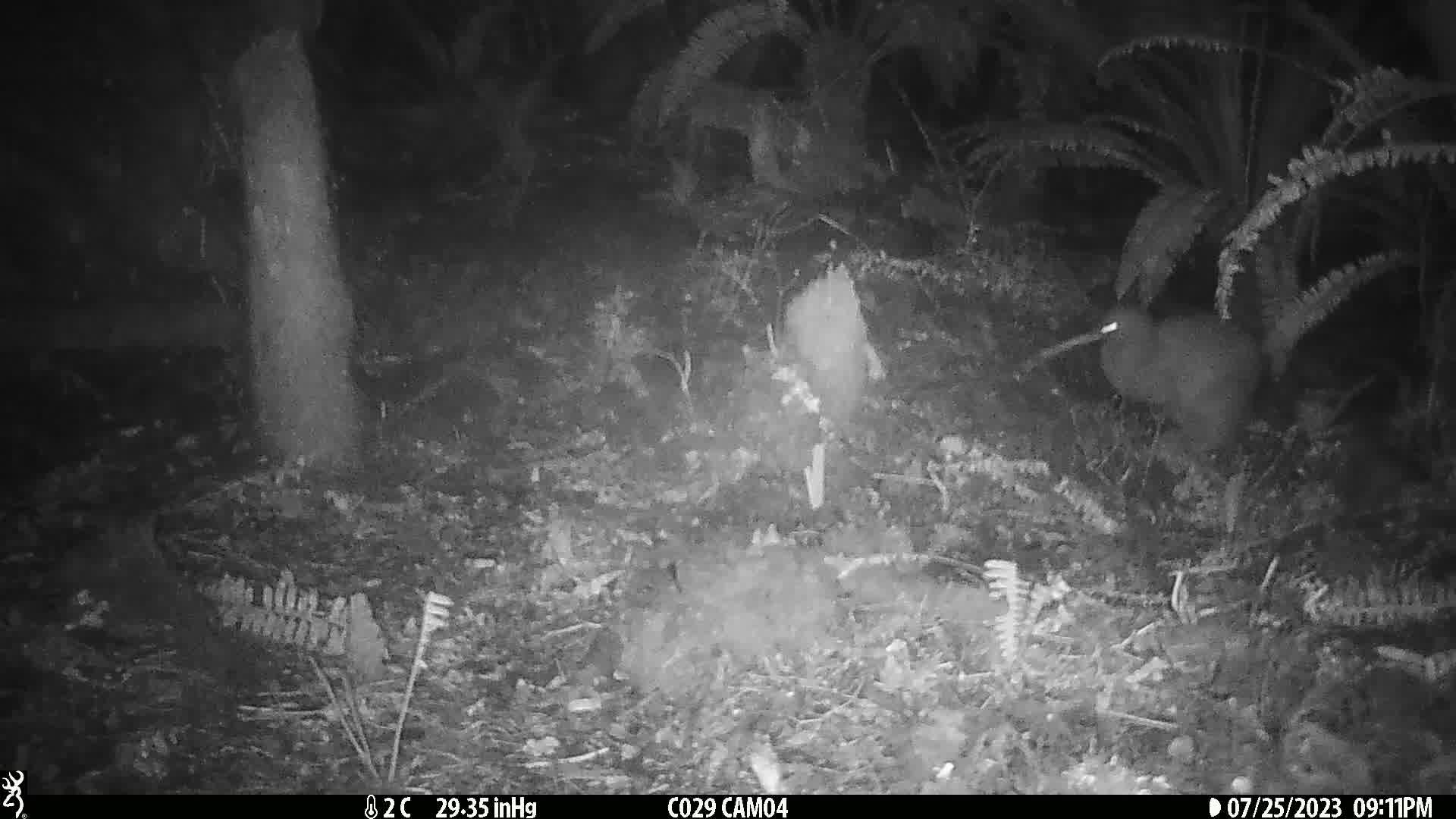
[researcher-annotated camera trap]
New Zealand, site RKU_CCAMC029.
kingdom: Animalia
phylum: Chordata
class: Aves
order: Apterygiformes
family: Apterygidae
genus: Apteryx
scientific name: Apteryx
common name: kiwi